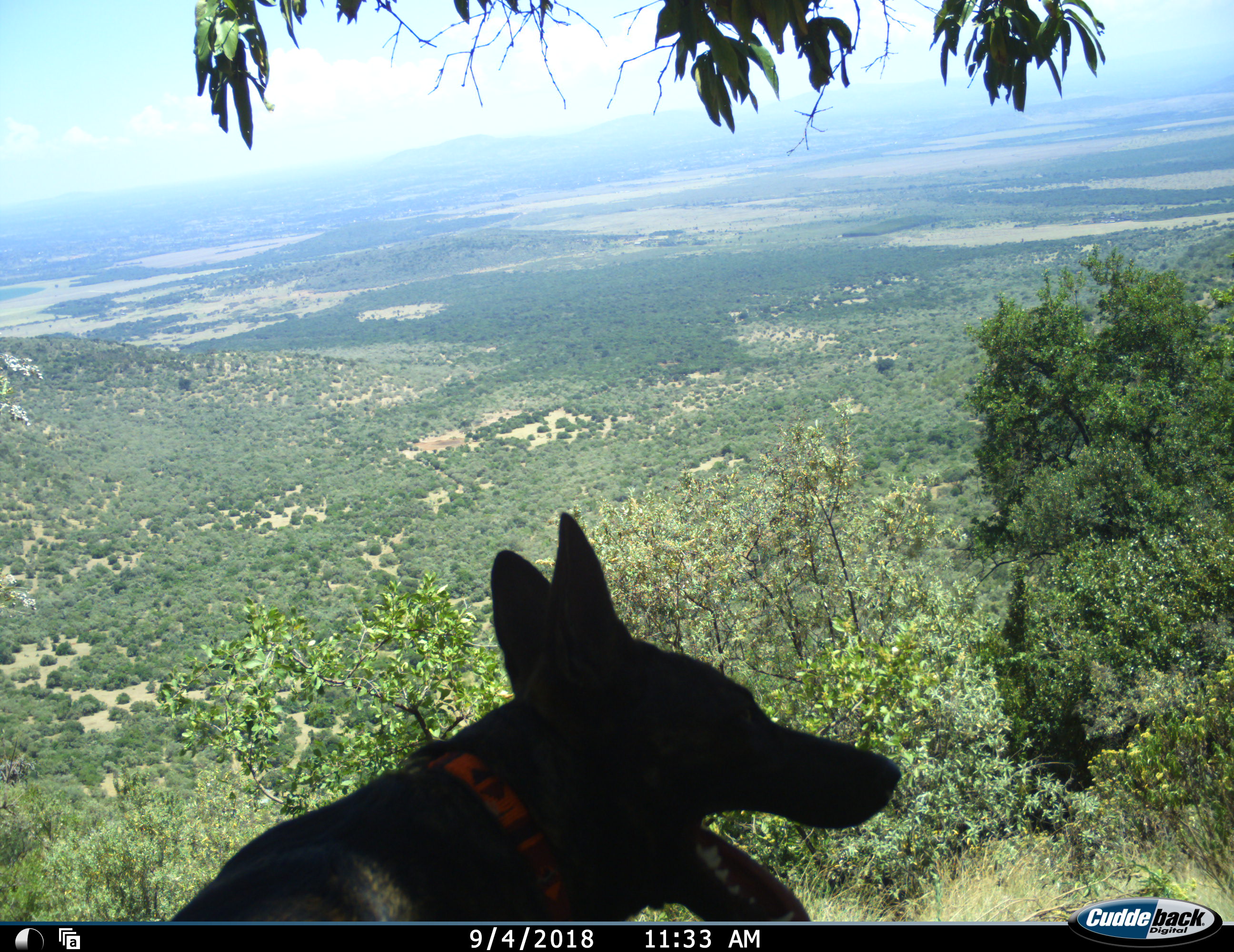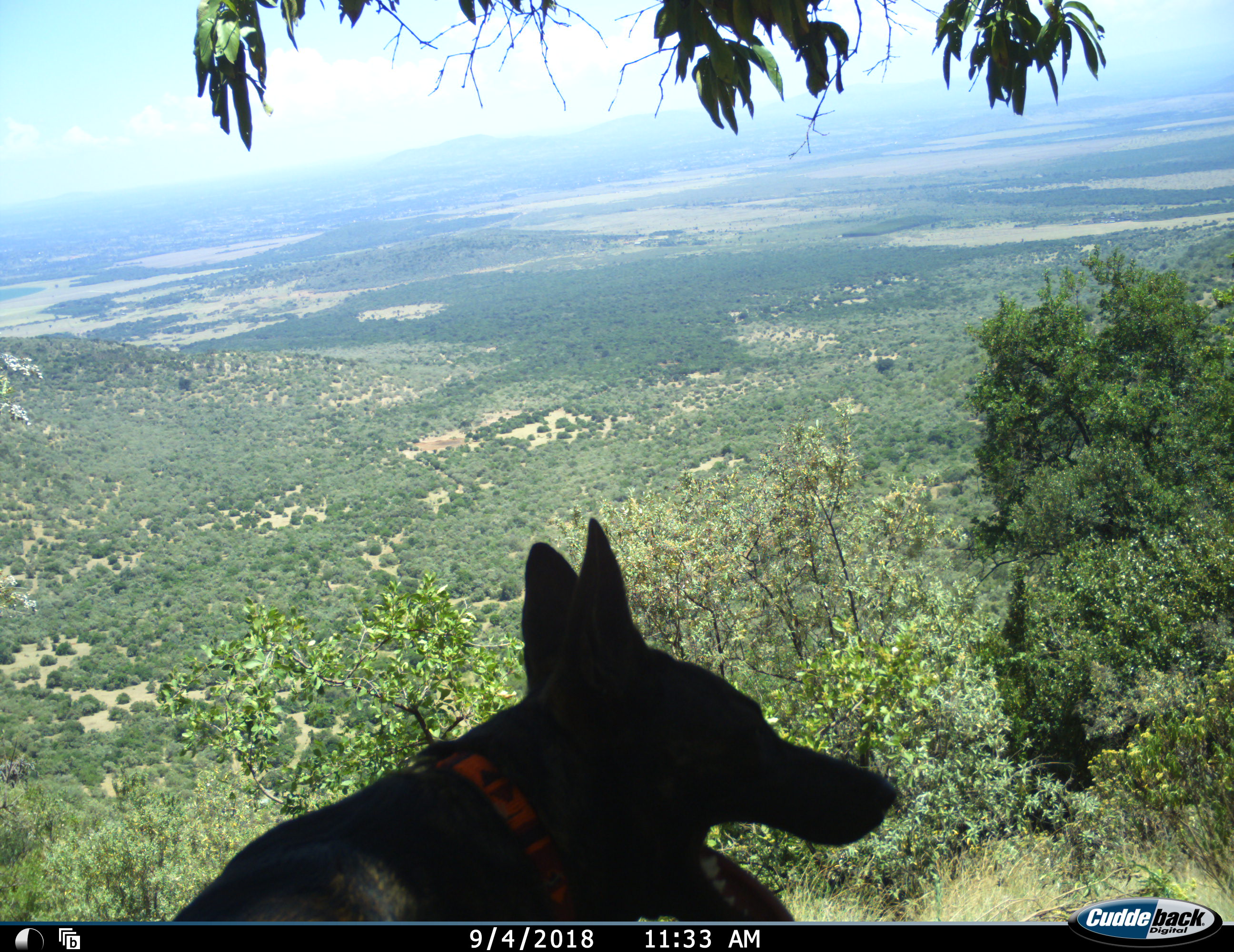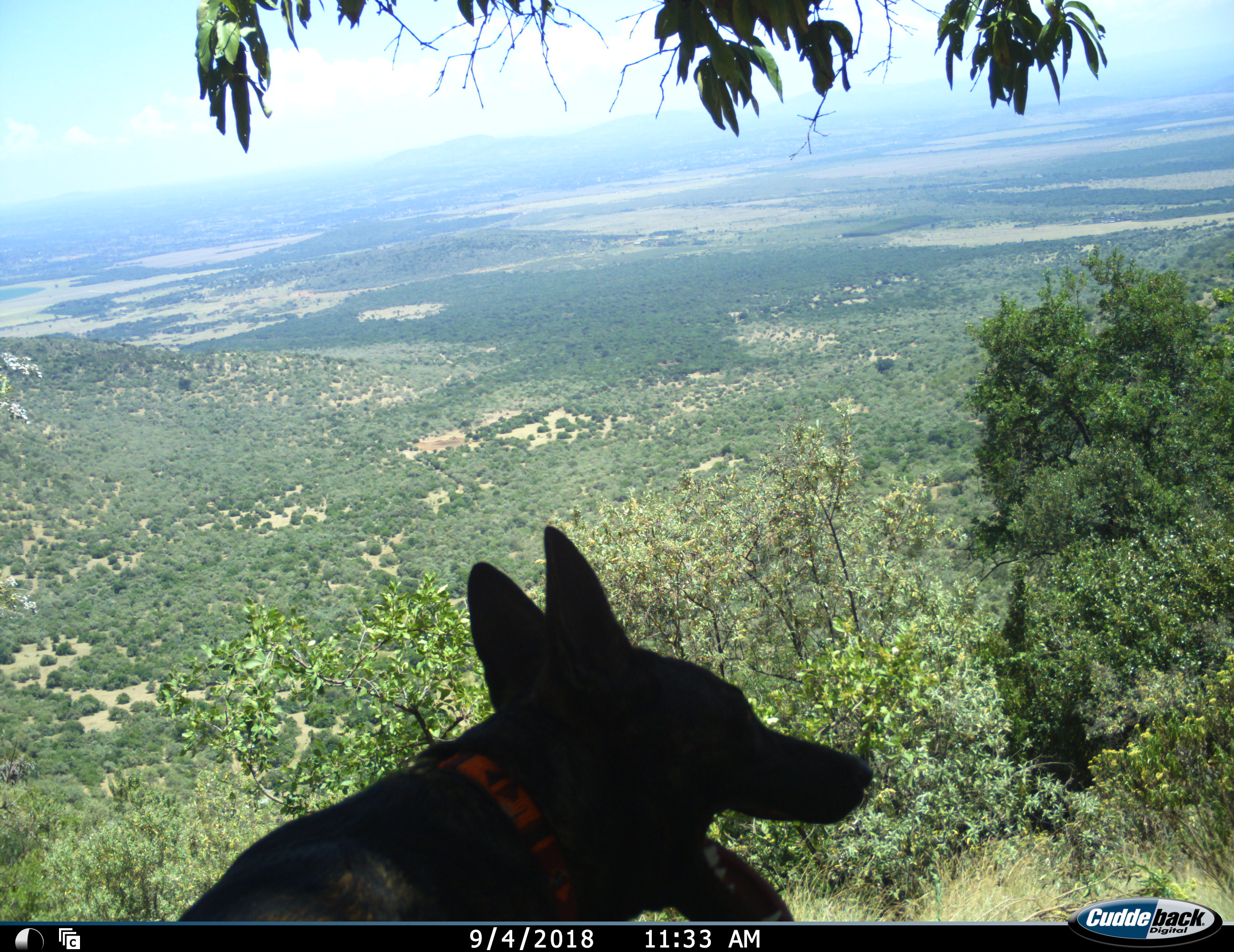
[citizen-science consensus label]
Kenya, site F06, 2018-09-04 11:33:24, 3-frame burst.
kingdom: Animalia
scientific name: Animalia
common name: animal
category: domesticanimal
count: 1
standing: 80%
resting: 20%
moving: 0%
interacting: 0%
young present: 0%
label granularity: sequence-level